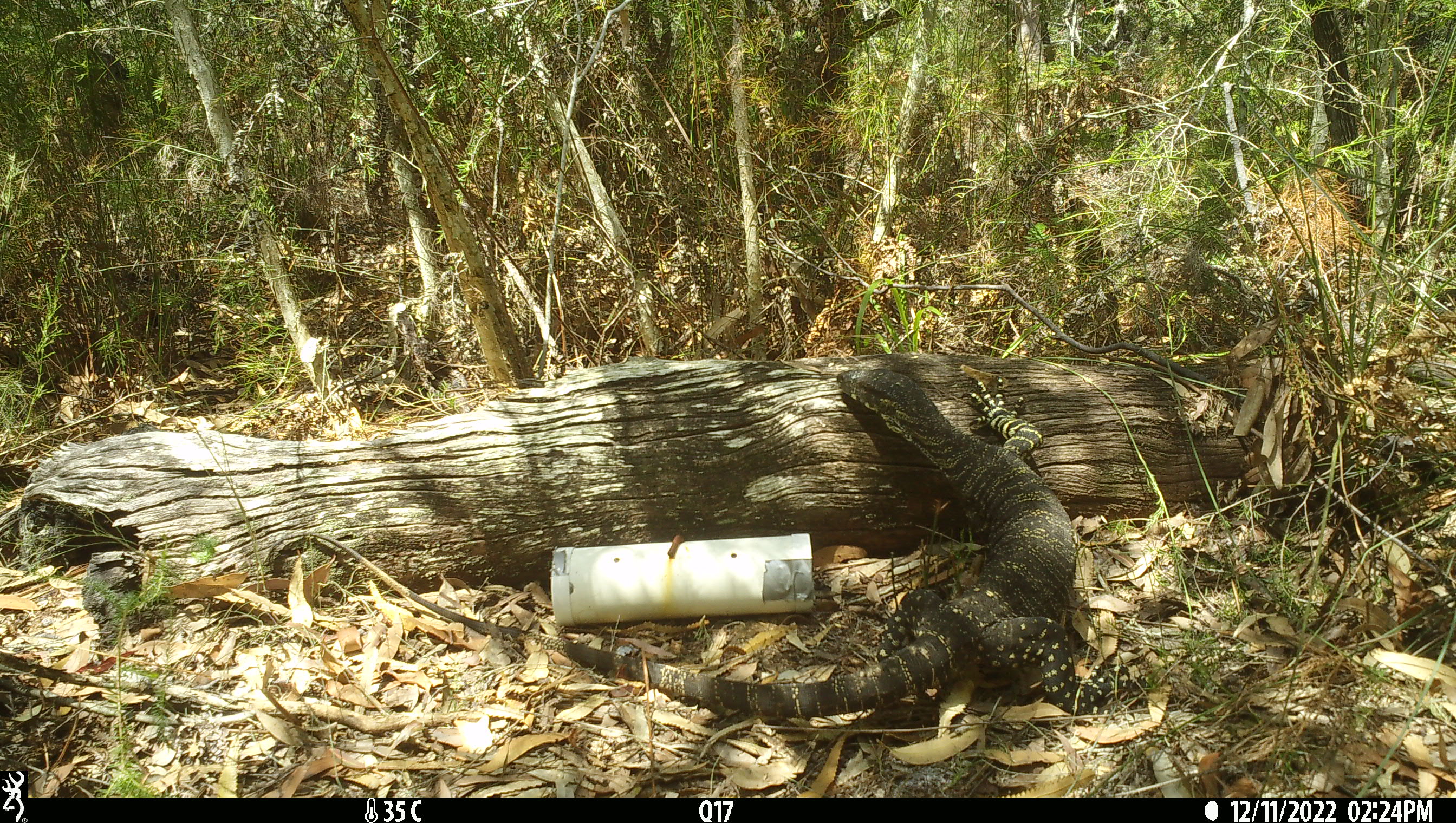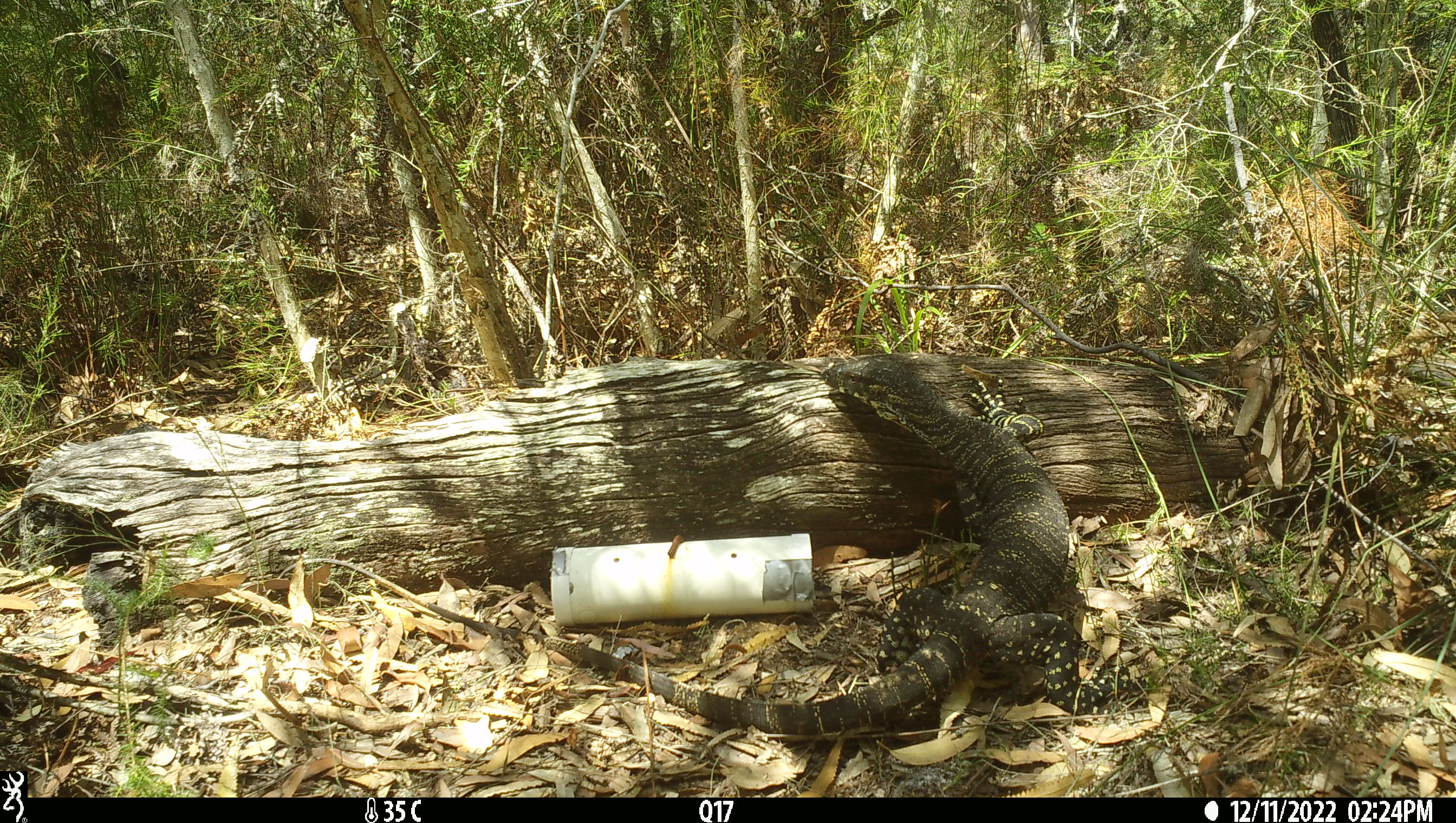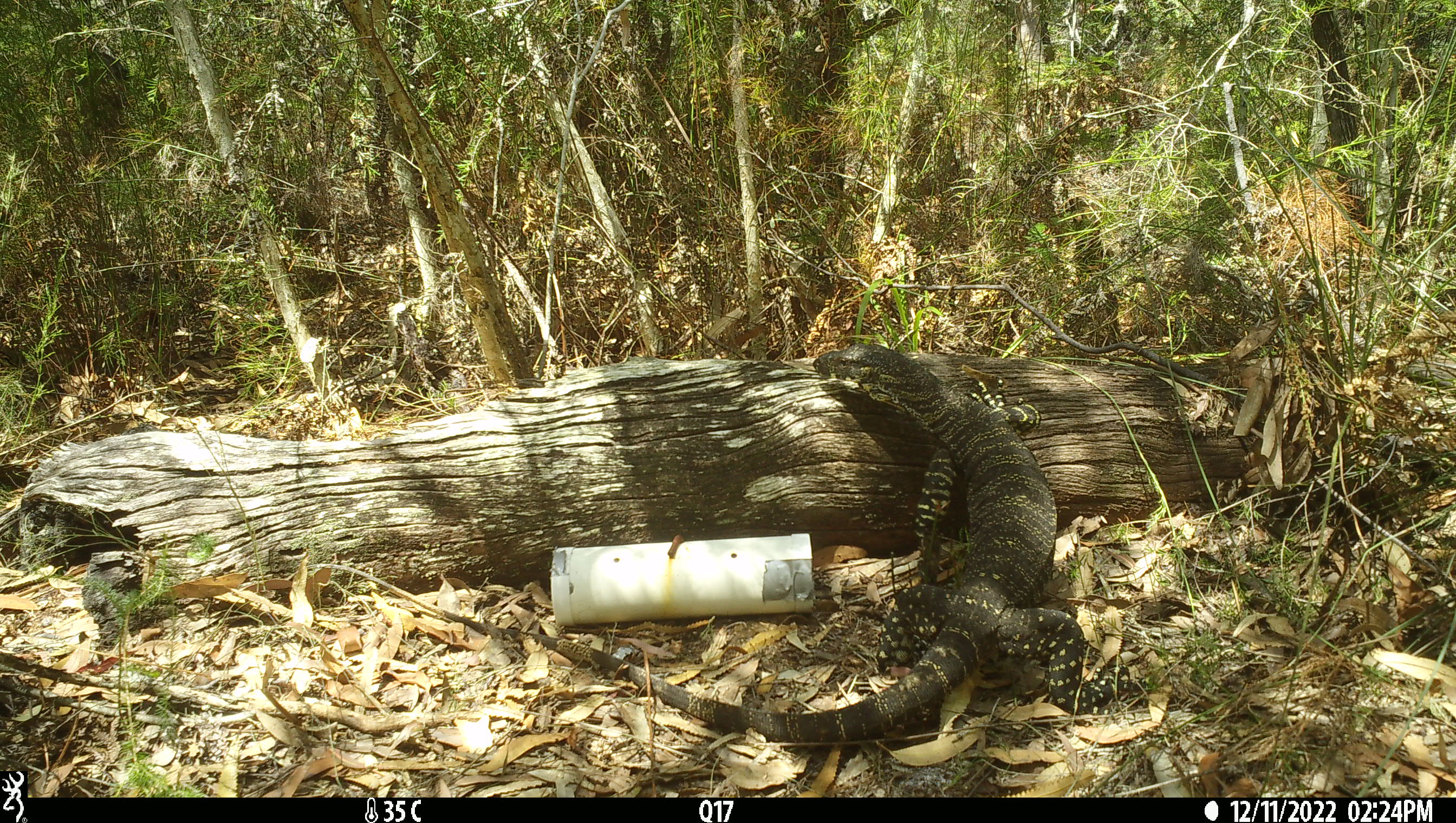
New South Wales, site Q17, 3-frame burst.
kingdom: Animalia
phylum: Chordata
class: Reptilia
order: Squamata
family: Varanidae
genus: Varanus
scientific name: Varanus varius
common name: lace monitor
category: goanna